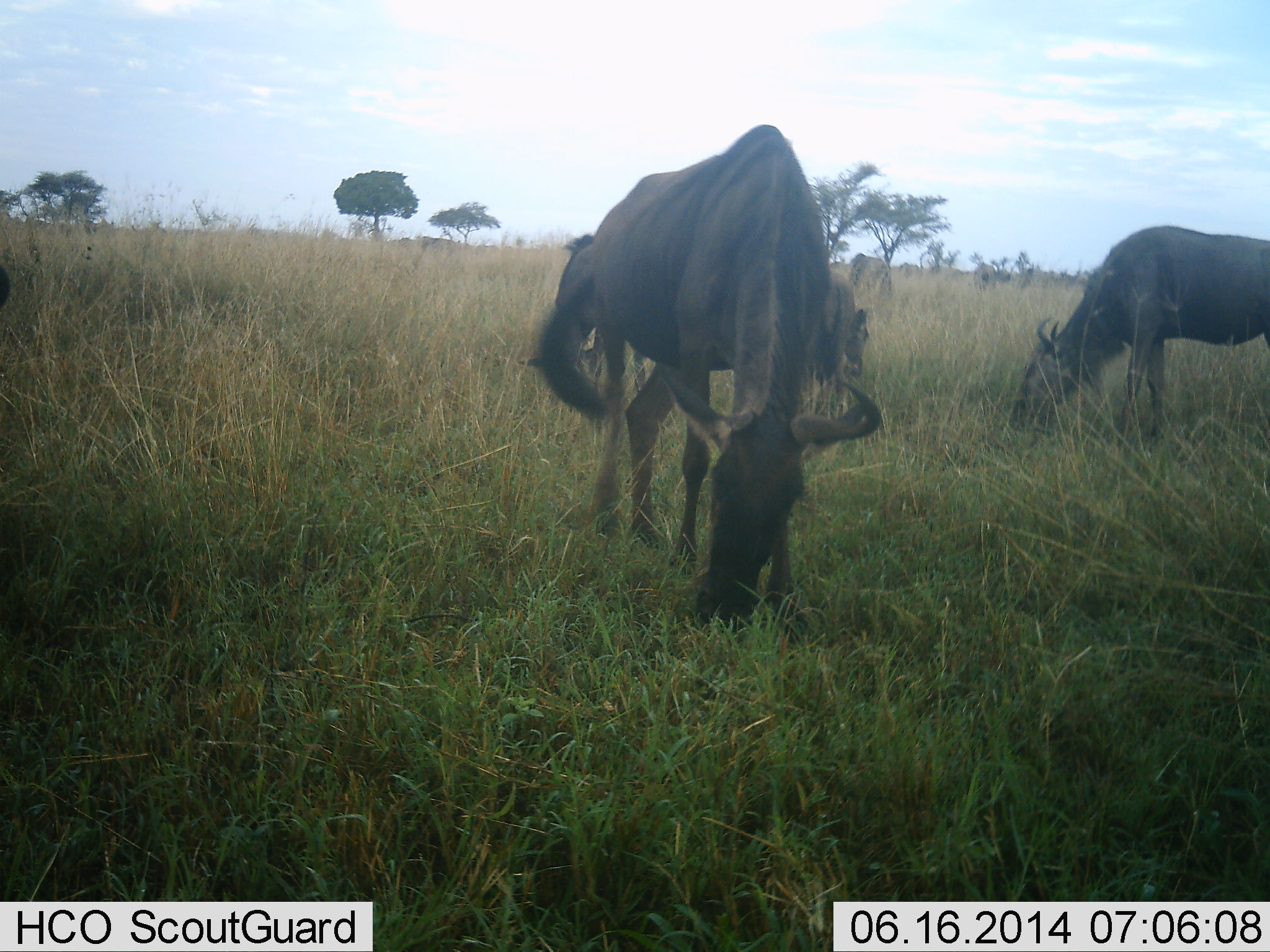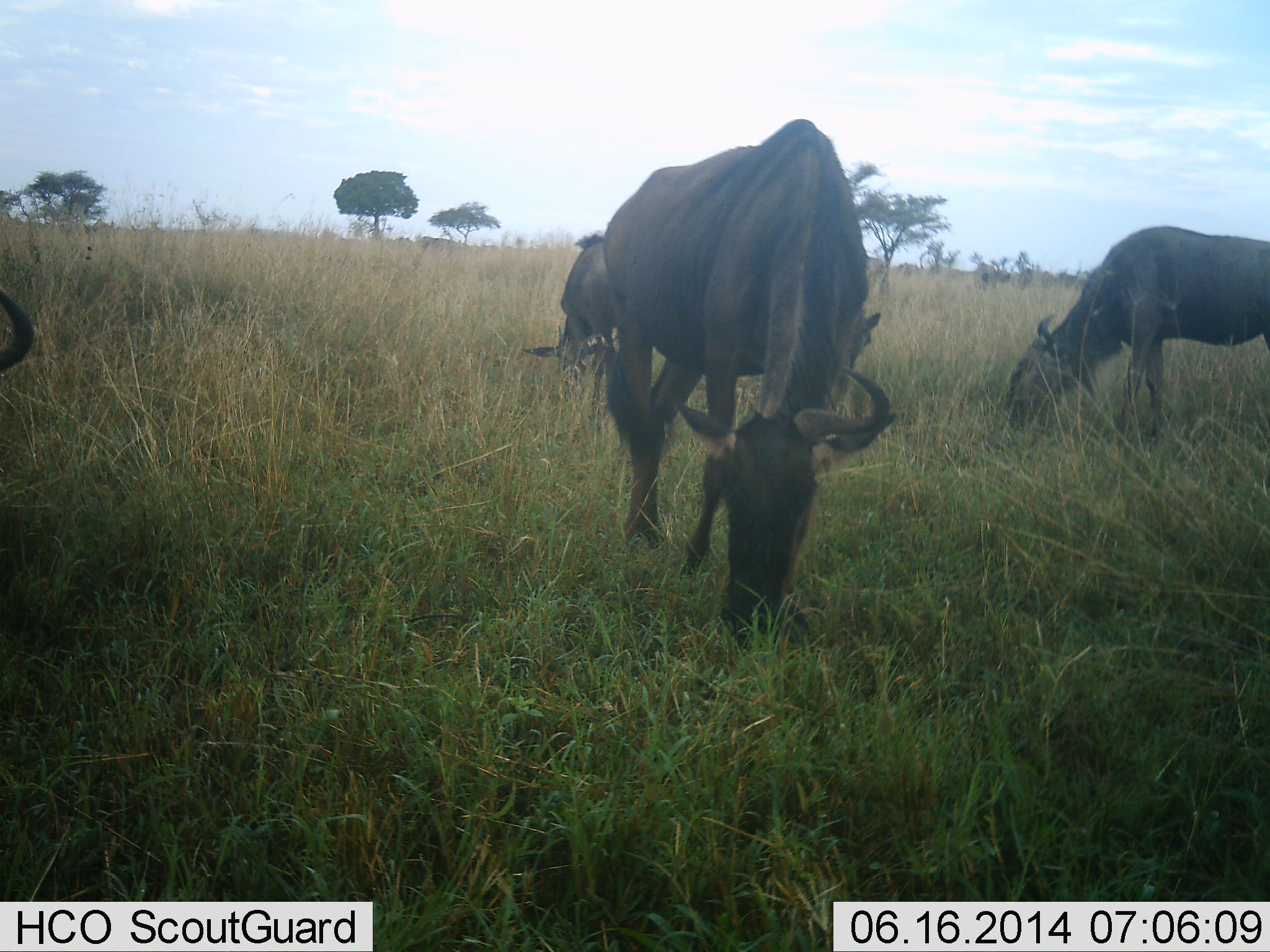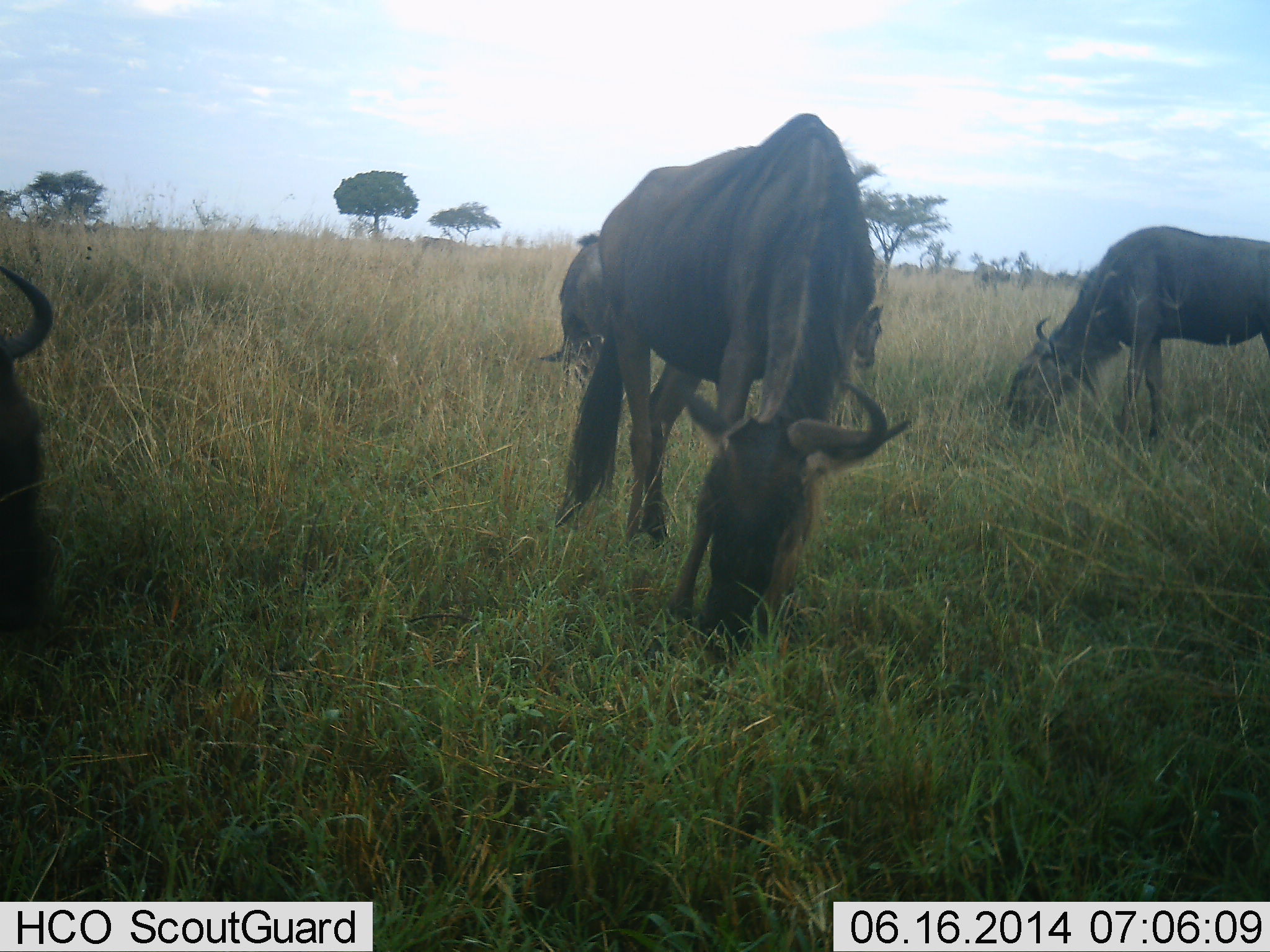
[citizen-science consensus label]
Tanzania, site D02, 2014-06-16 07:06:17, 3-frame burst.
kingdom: Animalia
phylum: Chordata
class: Mammalia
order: Artiodactyla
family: Bovidae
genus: Connochaetes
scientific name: Connochaetes taurinus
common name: blue wildebeest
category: wildebeest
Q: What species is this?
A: Wildebeest (blue wildebeest) (Connochaetes taurinus).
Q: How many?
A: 5.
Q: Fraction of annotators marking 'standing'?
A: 10%.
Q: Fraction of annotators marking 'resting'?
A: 0%.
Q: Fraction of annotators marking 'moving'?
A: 30%.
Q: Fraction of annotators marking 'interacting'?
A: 0%.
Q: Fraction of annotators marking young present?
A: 10%.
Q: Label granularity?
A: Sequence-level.